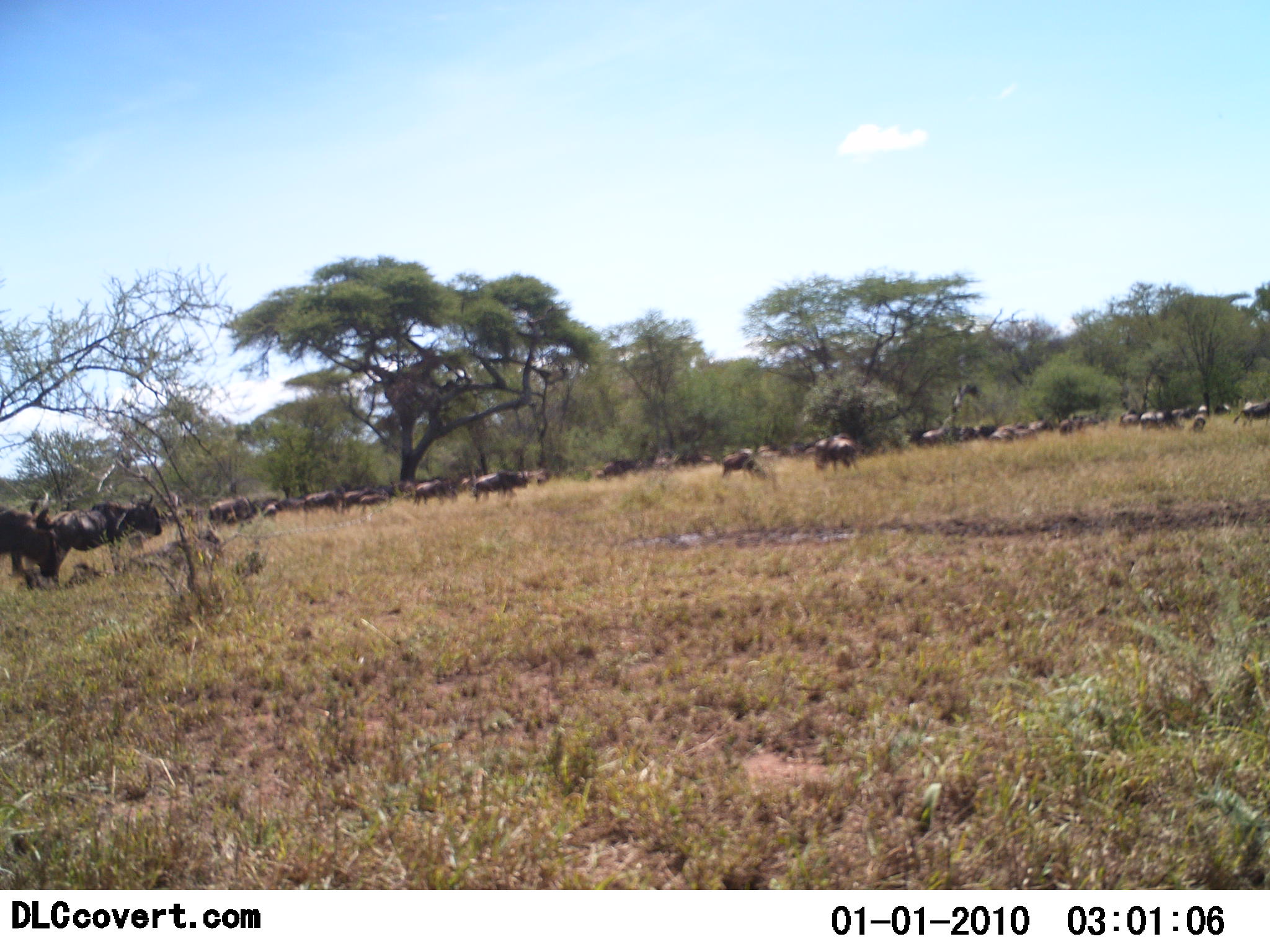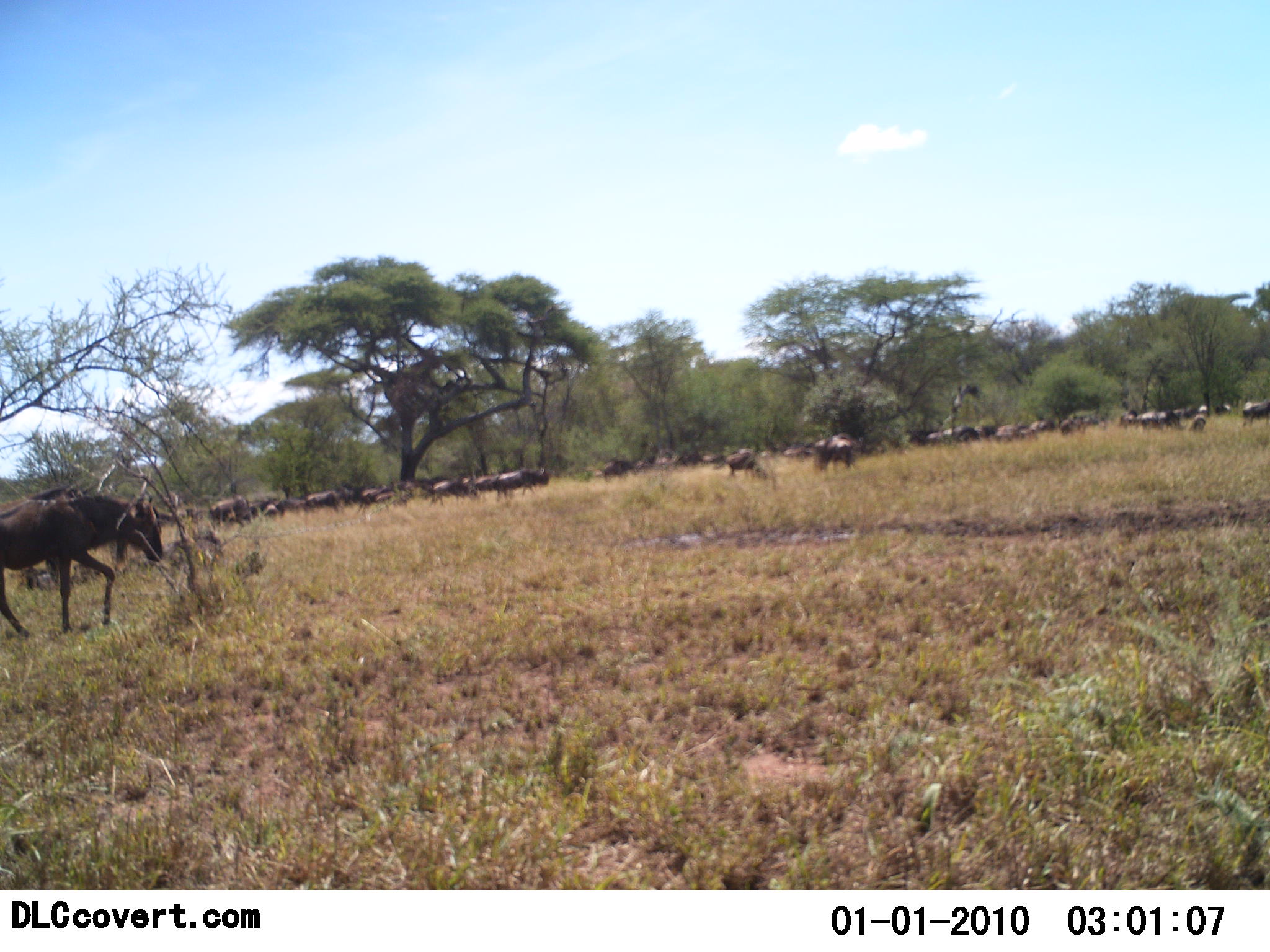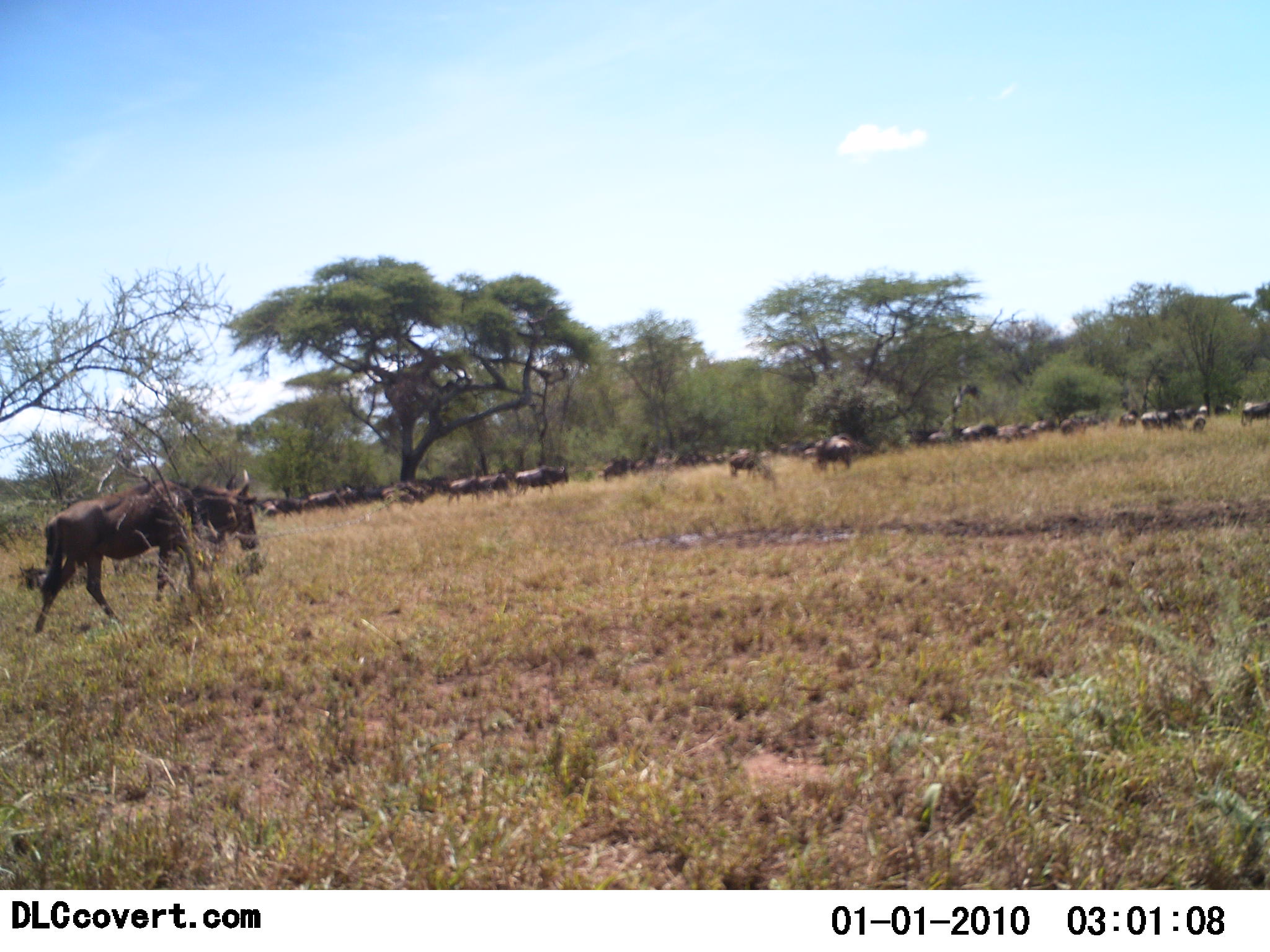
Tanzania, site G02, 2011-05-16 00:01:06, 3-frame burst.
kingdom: Animalia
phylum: Chordata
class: Mammalia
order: Artiodactyla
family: Bovidae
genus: Connochaetes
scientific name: Connochaetes taurinus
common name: blue wildebeest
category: wildebeest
Wildebeest (blue wildebeest) (Connochaetes taurinus), count 11-50. Behavior (volunteer vote fractions): standing 27%, resting 0%, moving 91%, interacting 0%. Young present (vote fraction): 0%. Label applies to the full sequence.